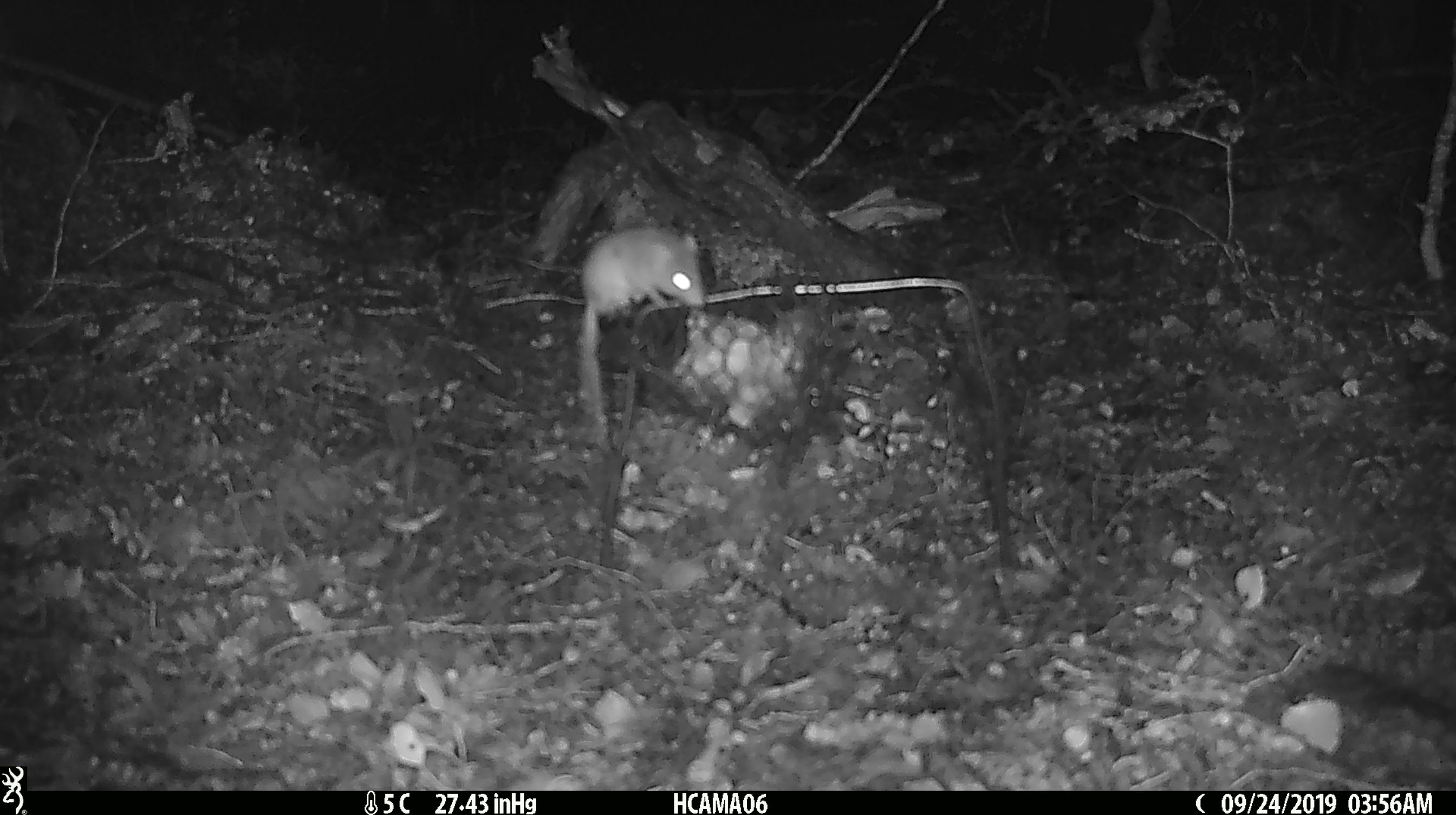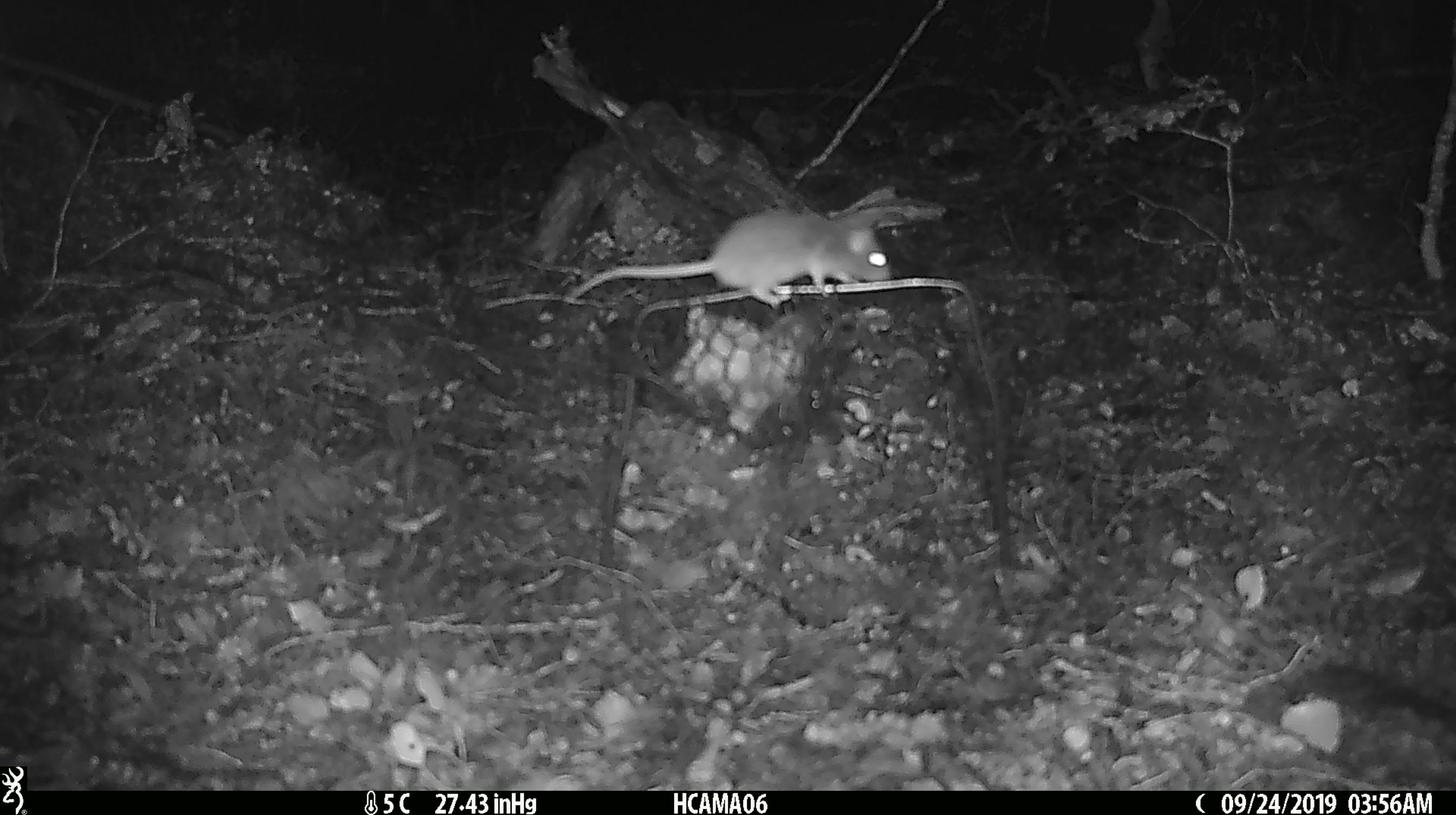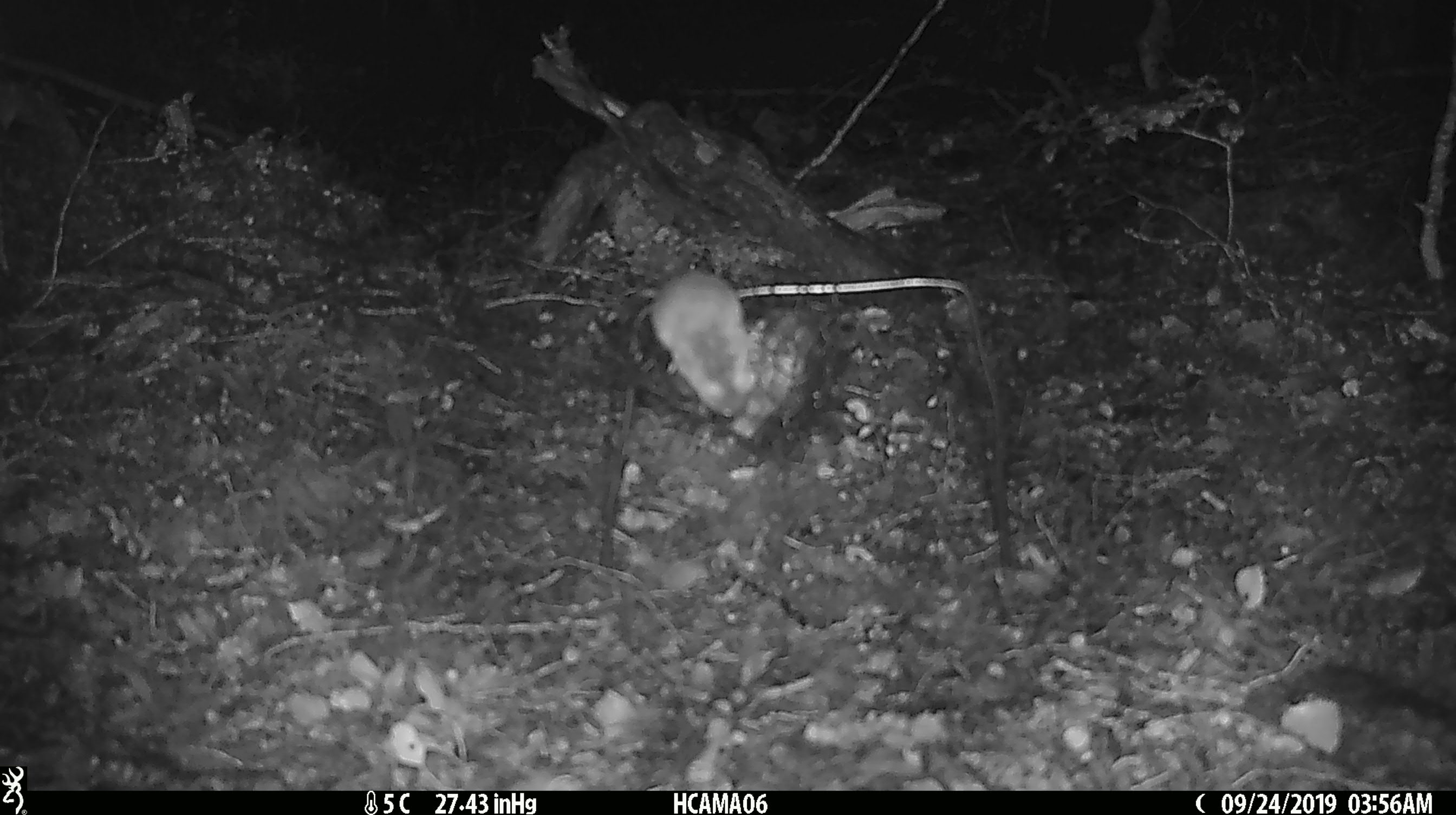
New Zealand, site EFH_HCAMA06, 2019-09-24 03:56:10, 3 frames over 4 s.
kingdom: Animalia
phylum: Chordata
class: Mammalia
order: Rodentia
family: Muridae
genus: Mus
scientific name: Mus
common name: mouse